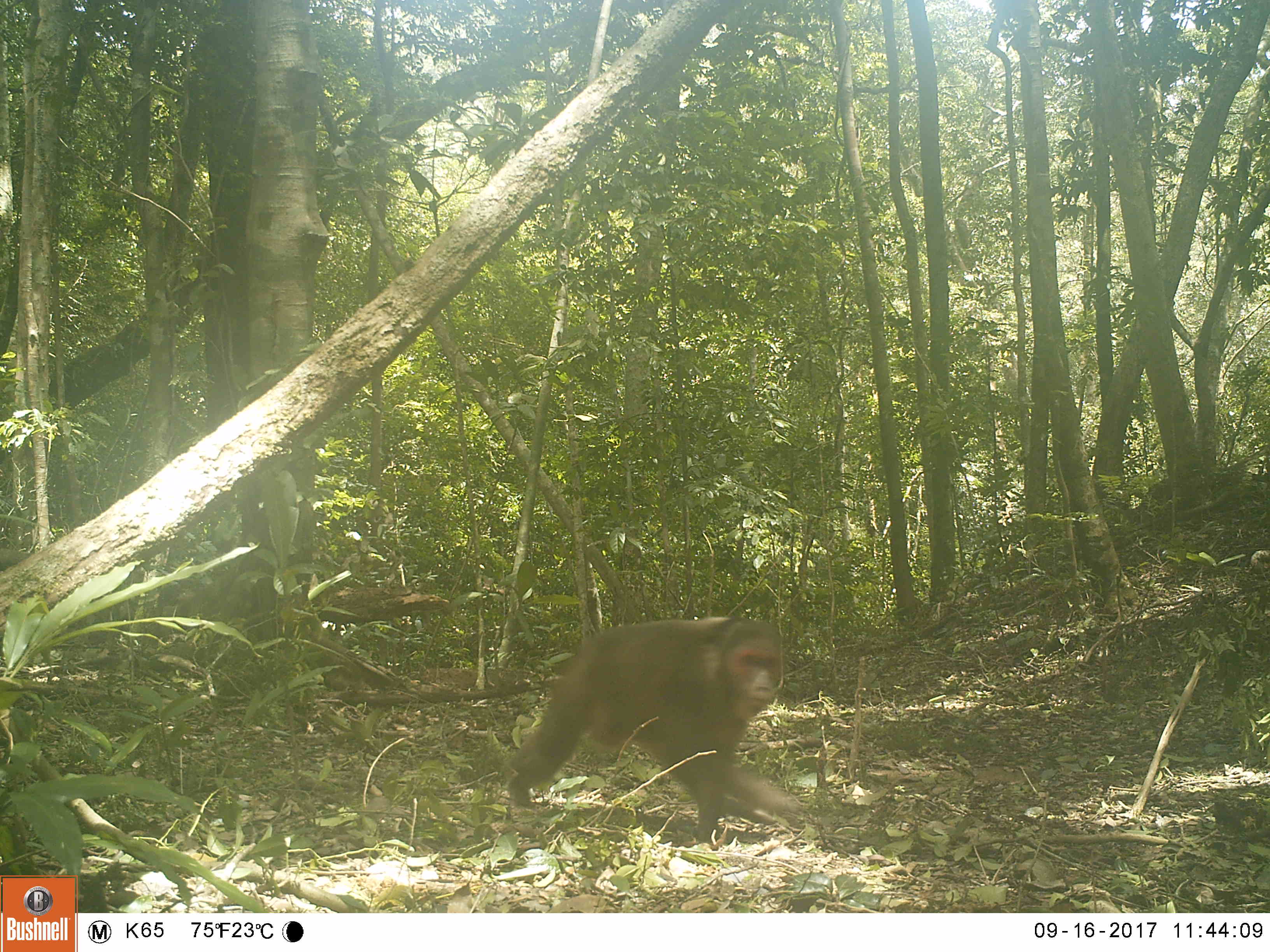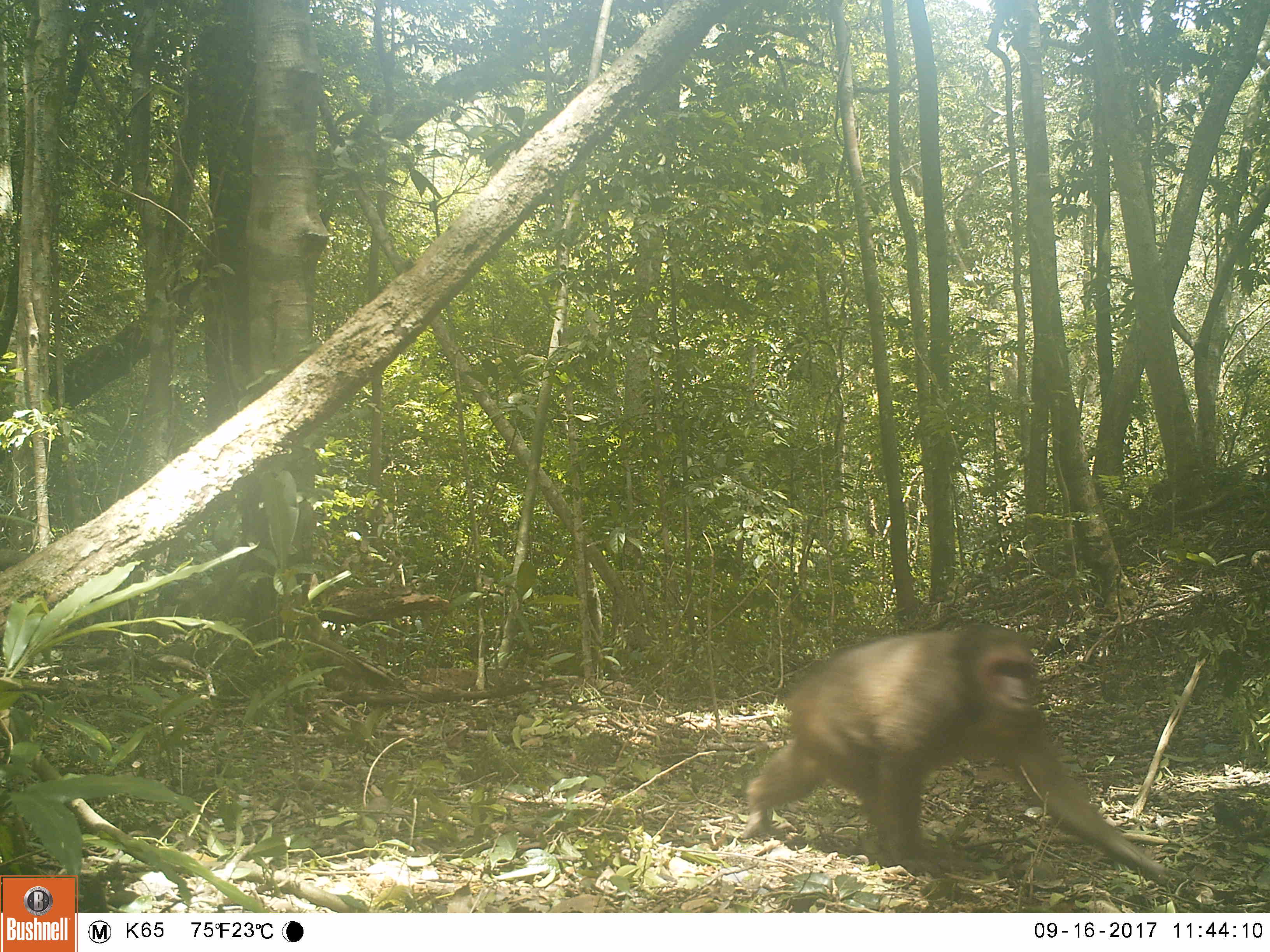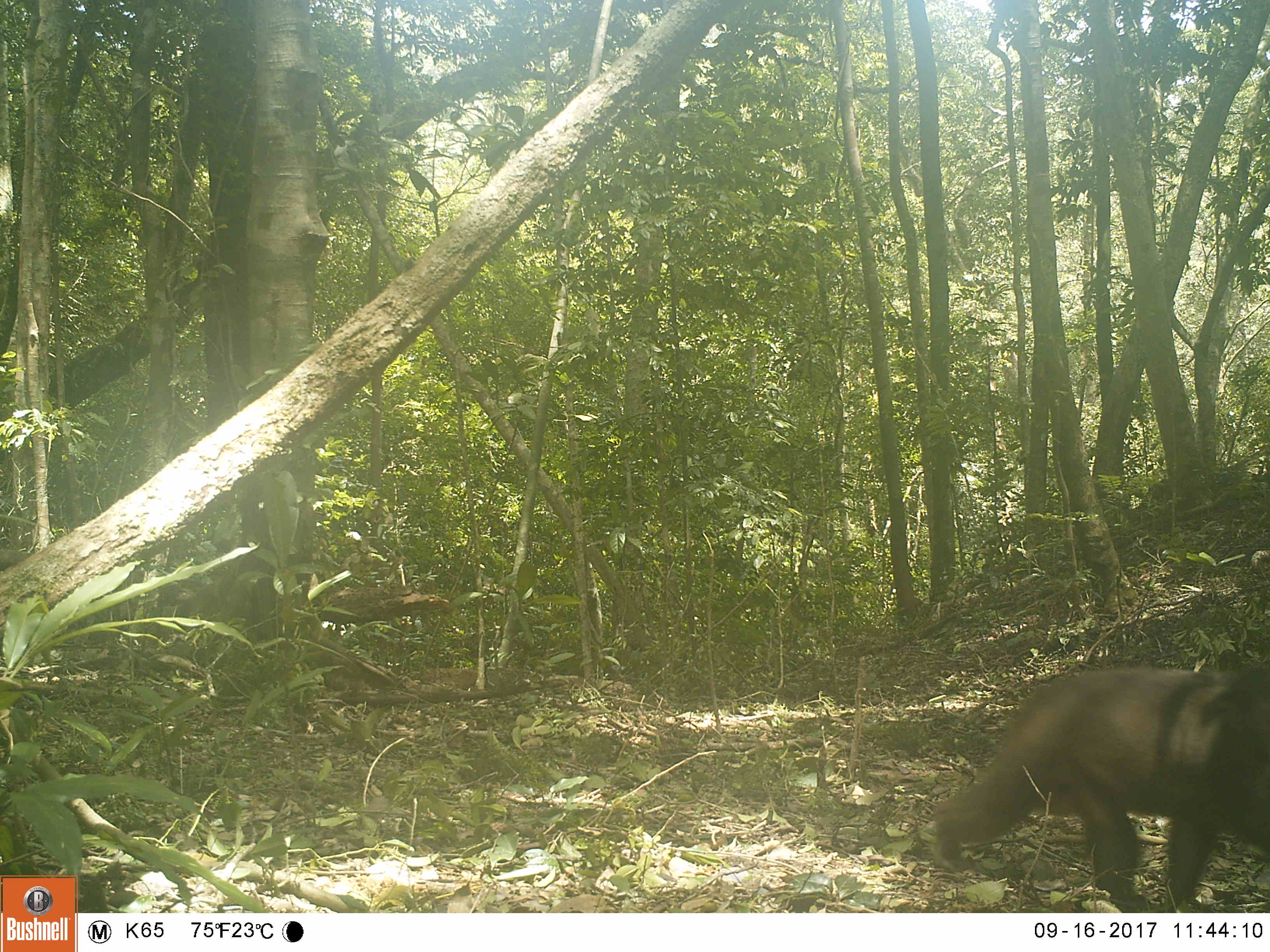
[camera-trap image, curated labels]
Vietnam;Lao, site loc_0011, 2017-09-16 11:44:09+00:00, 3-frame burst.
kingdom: Animalia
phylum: Chordata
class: Mammalia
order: Primates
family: Cercopithecidae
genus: Macaca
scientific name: Macaca arctoides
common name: stump-tailed macaque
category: stump tailed macaque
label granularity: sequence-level